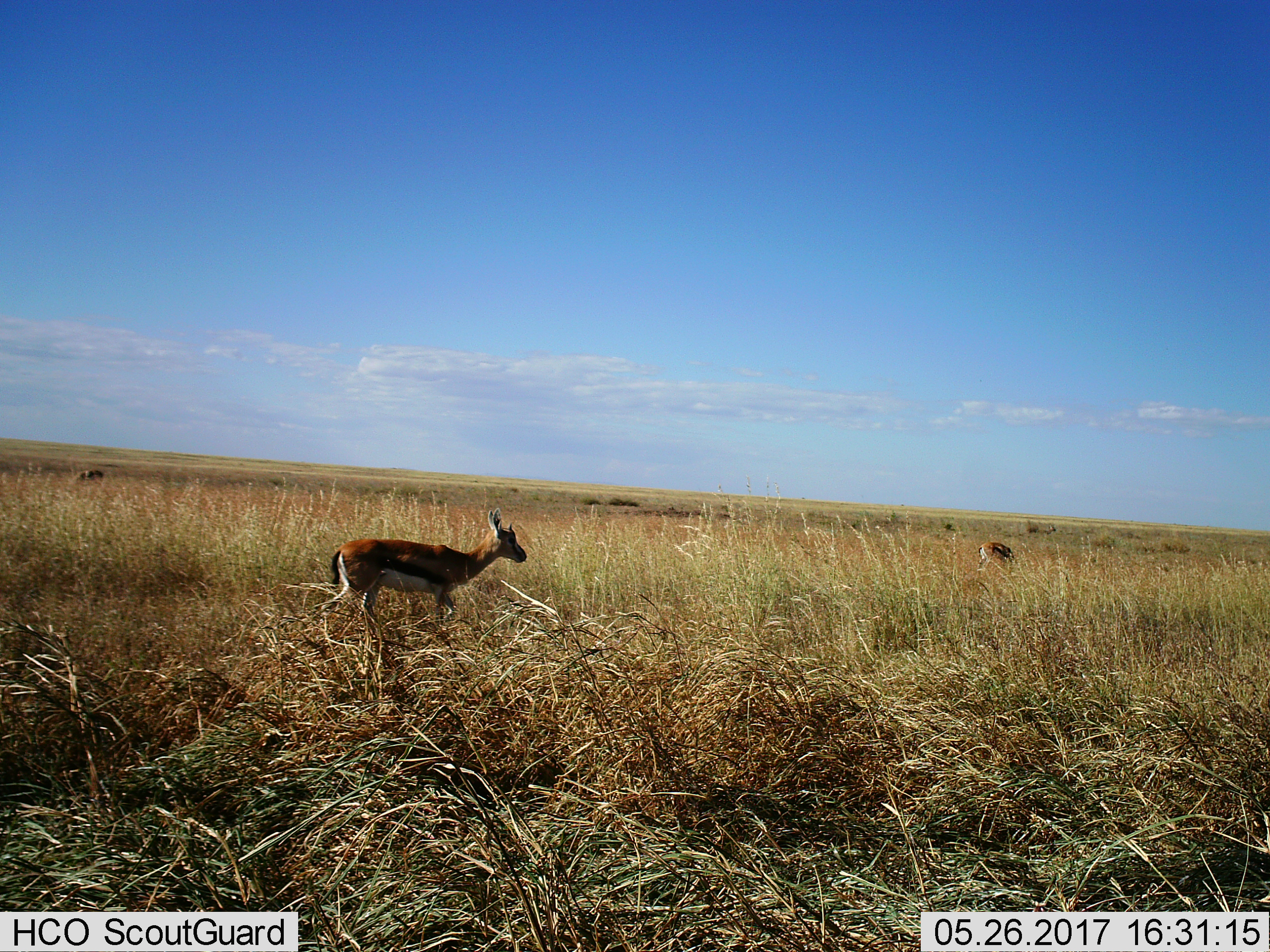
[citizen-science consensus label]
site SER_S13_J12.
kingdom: Animalia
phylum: Chordata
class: Mammalia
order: Artiodactyla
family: Bovidae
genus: Eudorcas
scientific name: Eudorcas thomsonii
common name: thomson's gazelle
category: gazellethomsons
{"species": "gazellethomsons (thomson's gazelle) (Eudorcas thomsonii)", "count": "2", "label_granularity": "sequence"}